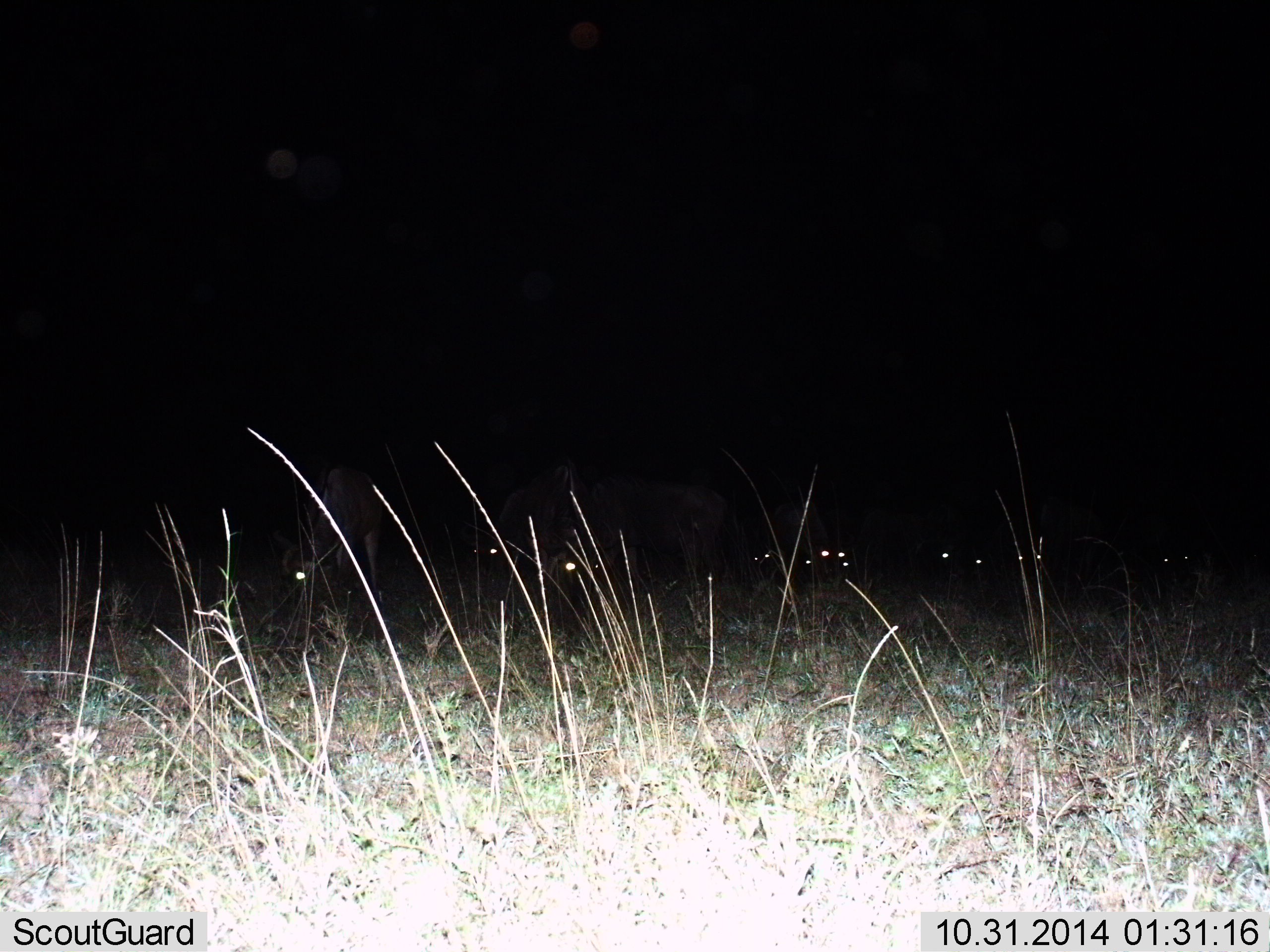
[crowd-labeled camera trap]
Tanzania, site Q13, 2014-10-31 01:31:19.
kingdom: Animalia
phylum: Chordata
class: Mammalia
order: Artiodactyla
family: Bovidae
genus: Connochaetes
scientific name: Connochaetes taurinus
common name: blue wildebeest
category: wildebeest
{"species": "wildebeest (blue wildebeest) (Connochaetes taurinus)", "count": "11-50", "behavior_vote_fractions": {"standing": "30%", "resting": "0%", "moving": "0%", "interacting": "0%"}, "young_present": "0%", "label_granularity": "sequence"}